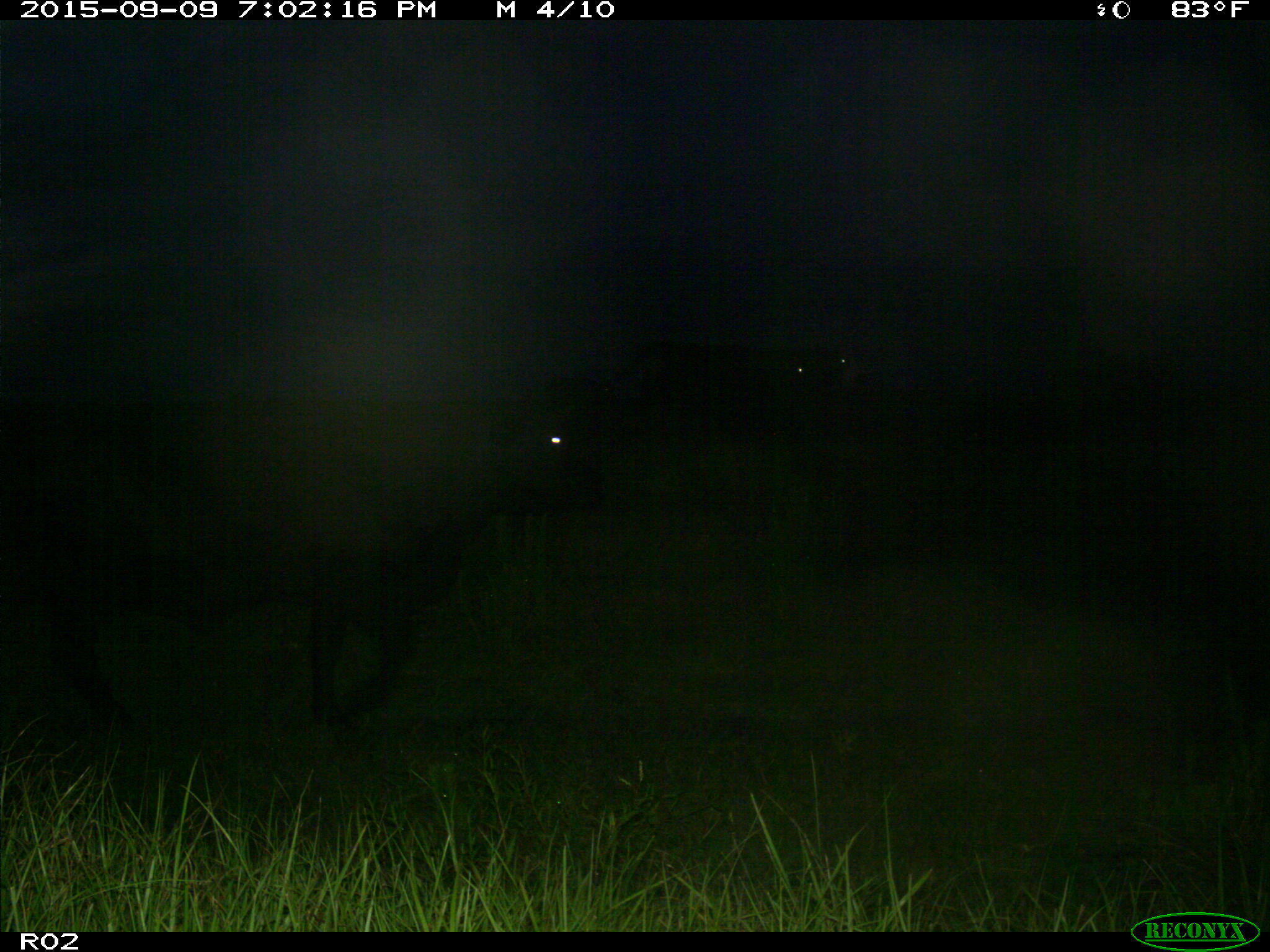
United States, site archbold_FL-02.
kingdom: Animalia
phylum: Chordata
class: Mammalia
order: Artiodactyla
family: Bovidae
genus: Bos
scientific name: Bos taurus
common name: domestic cow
Bos taurus (domestic cow).